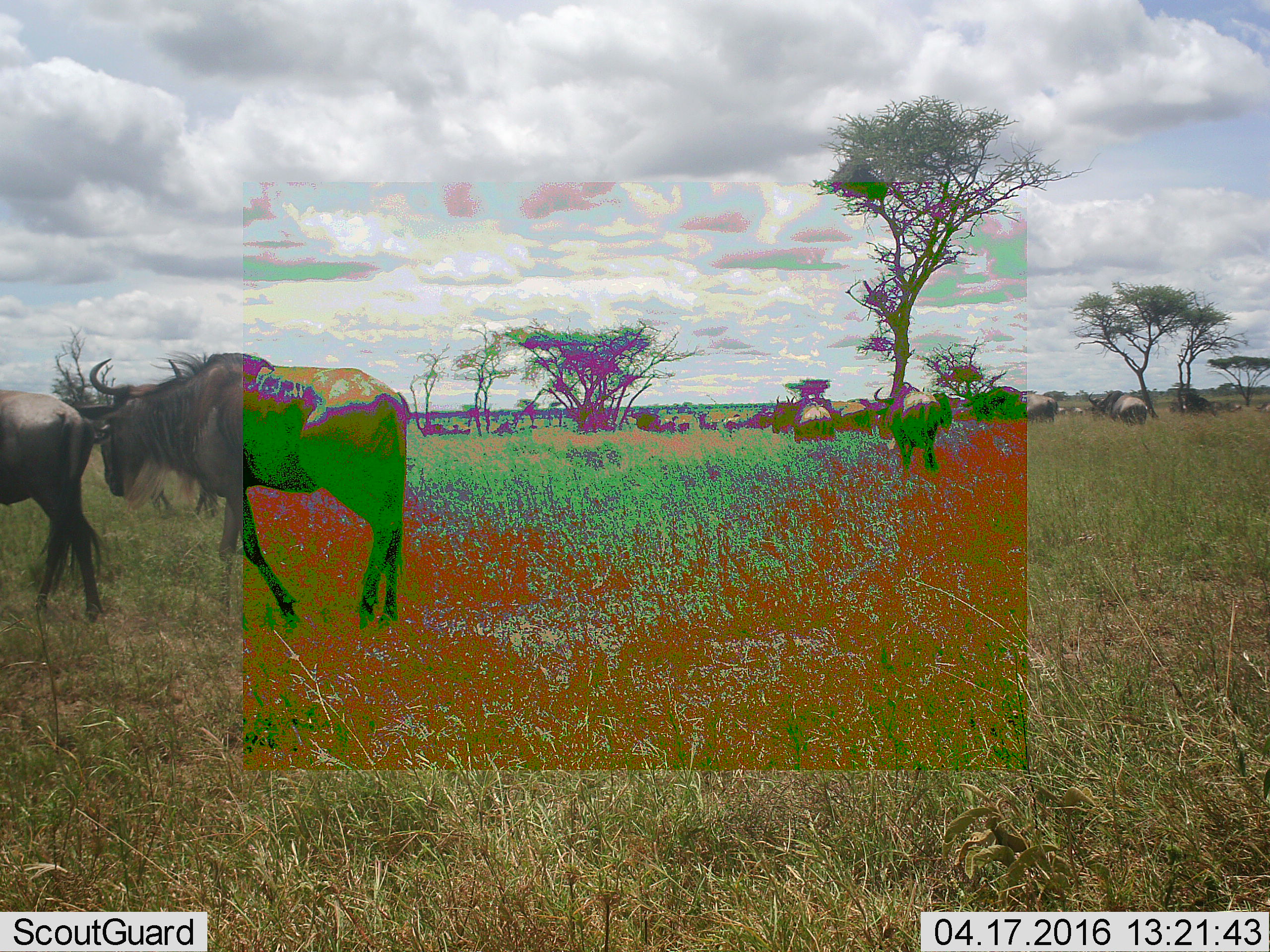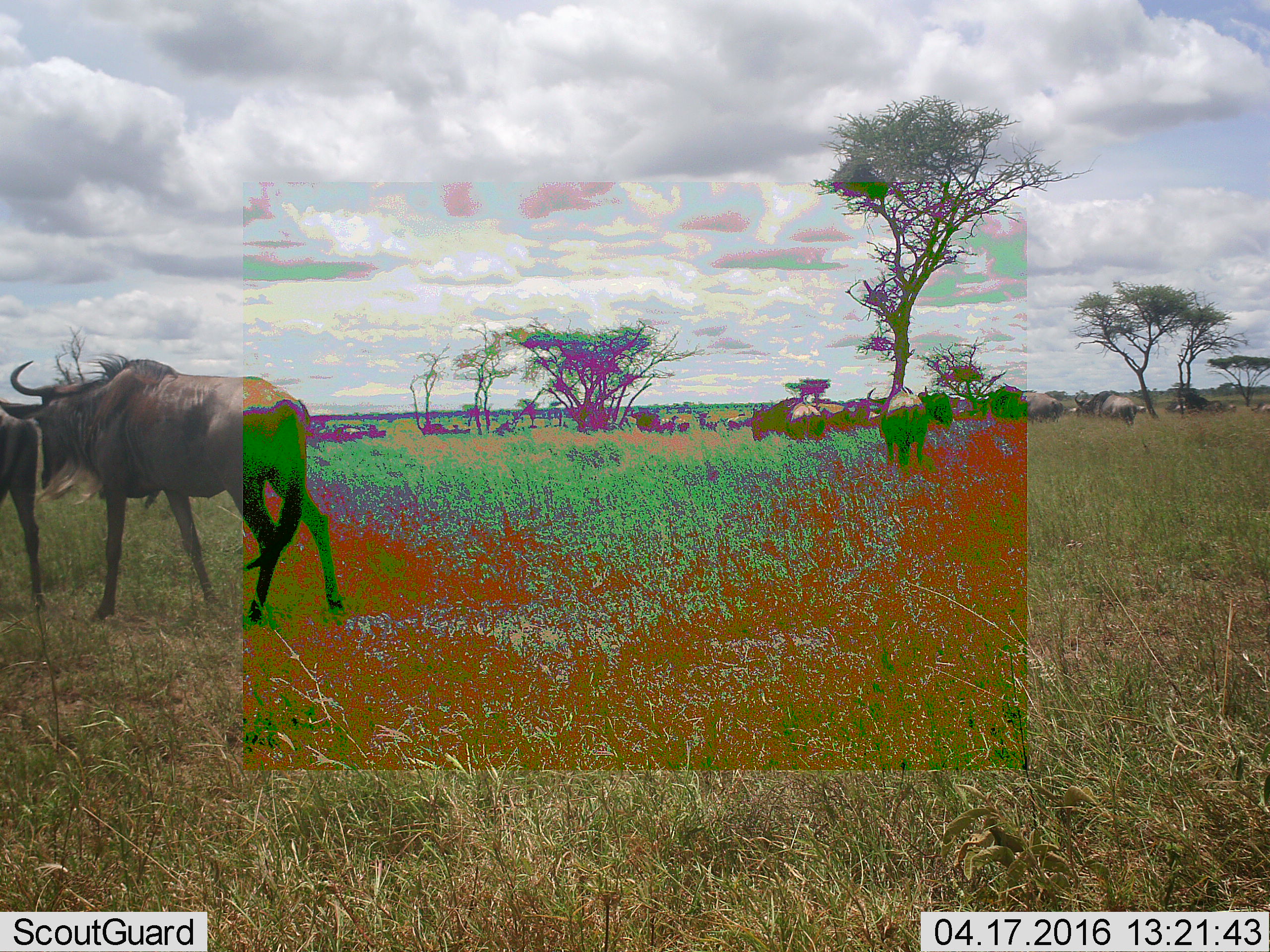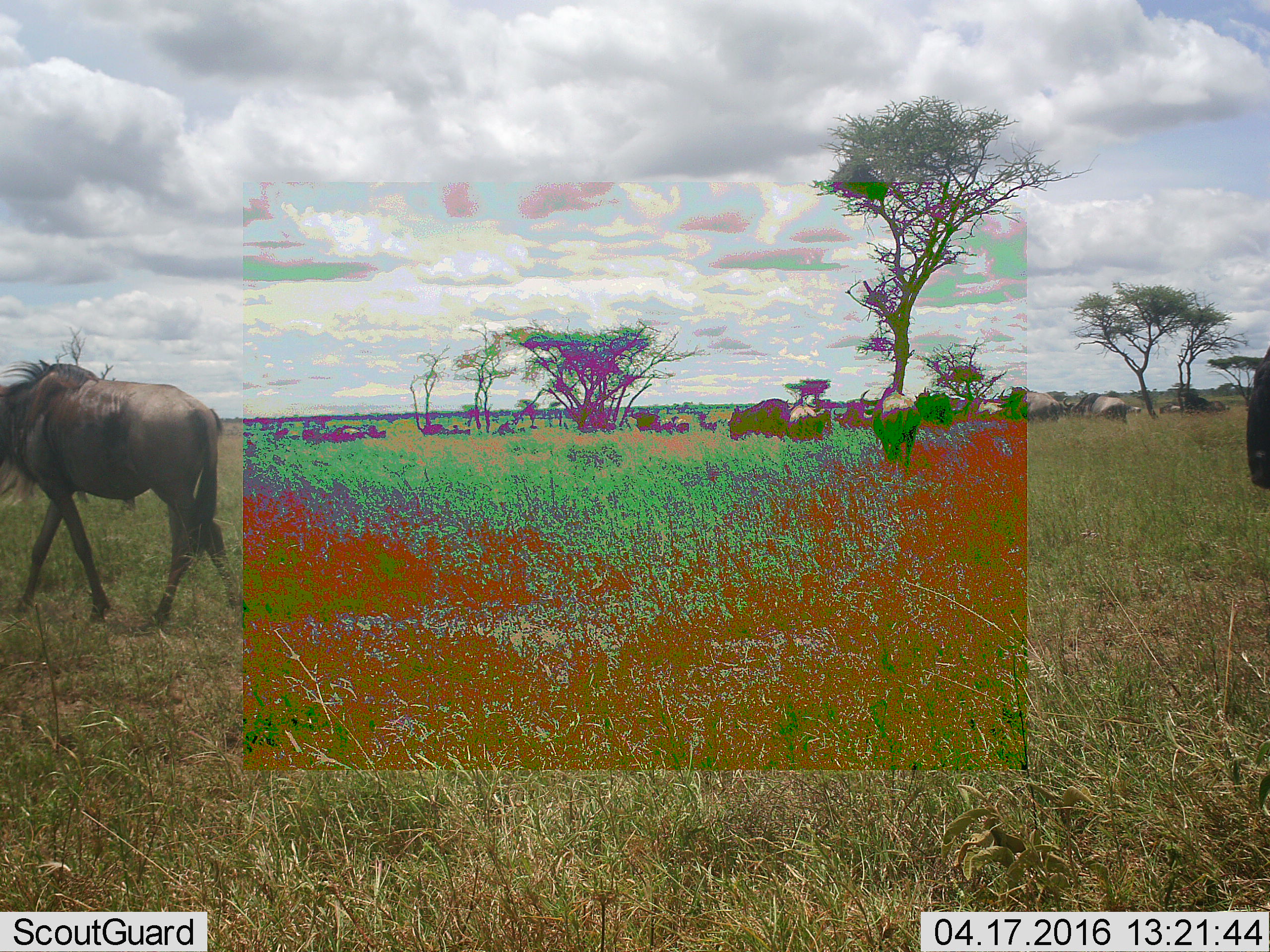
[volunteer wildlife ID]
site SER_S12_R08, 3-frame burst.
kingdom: Animalia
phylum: Chordata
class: Mammalia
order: Artiodactyla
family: Bovidae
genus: Connochaetes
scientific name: Connochaetes taurinus taurinus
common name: blue wildebeest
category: wildebeestblue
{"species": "wildebeestblue (blue wildebeest) (Connochaetes taurinus taurinus)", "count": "11-50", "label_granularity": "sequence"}